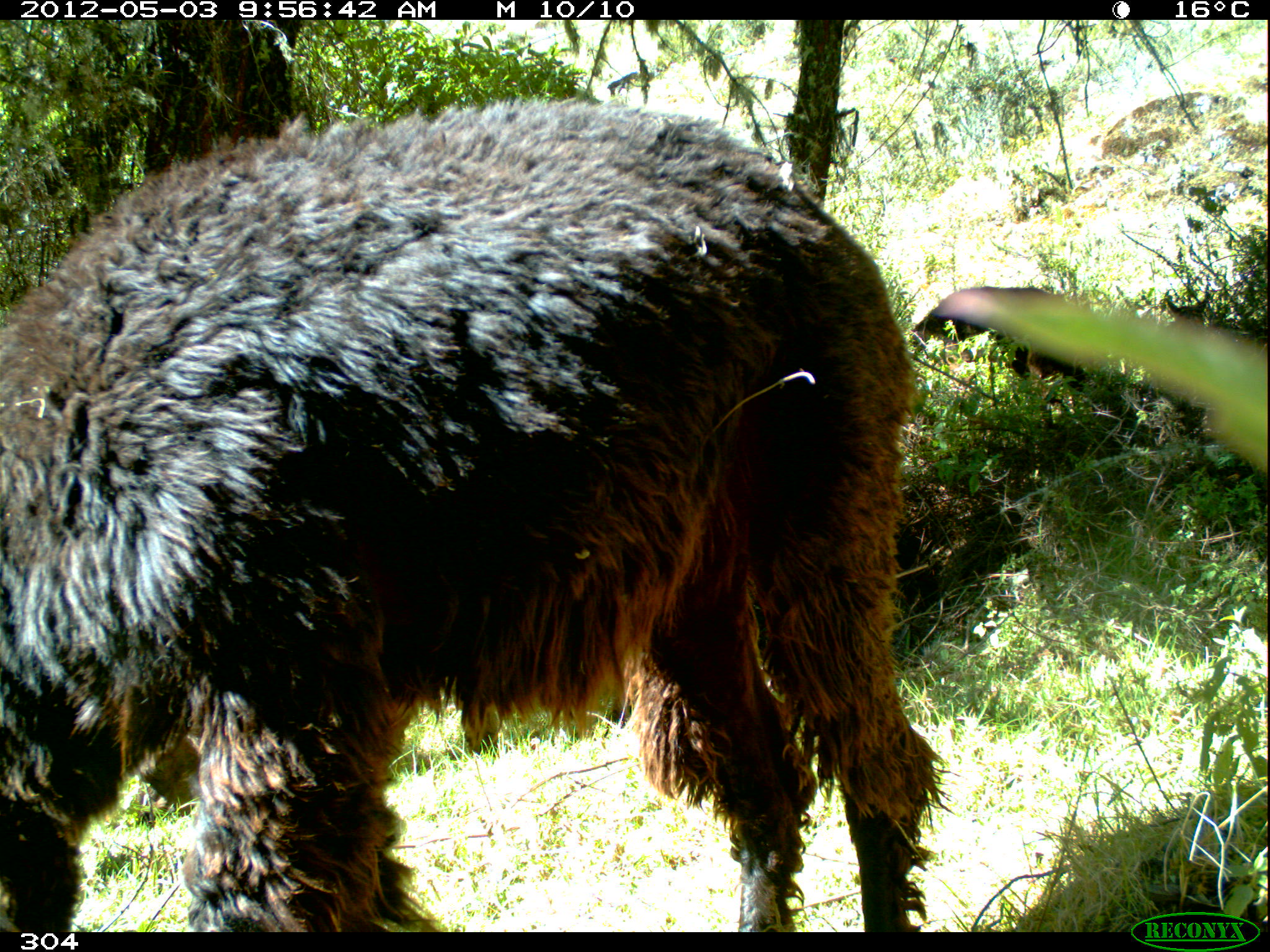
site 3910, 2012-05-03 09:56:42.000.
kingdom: Animalia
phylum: Chordata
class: Mammalia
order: Artiodactyla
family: Camelidae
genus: Vicugna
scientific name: Vicugna pacos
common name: alpaca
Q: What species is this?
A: Vicugna pacos (alpaca).